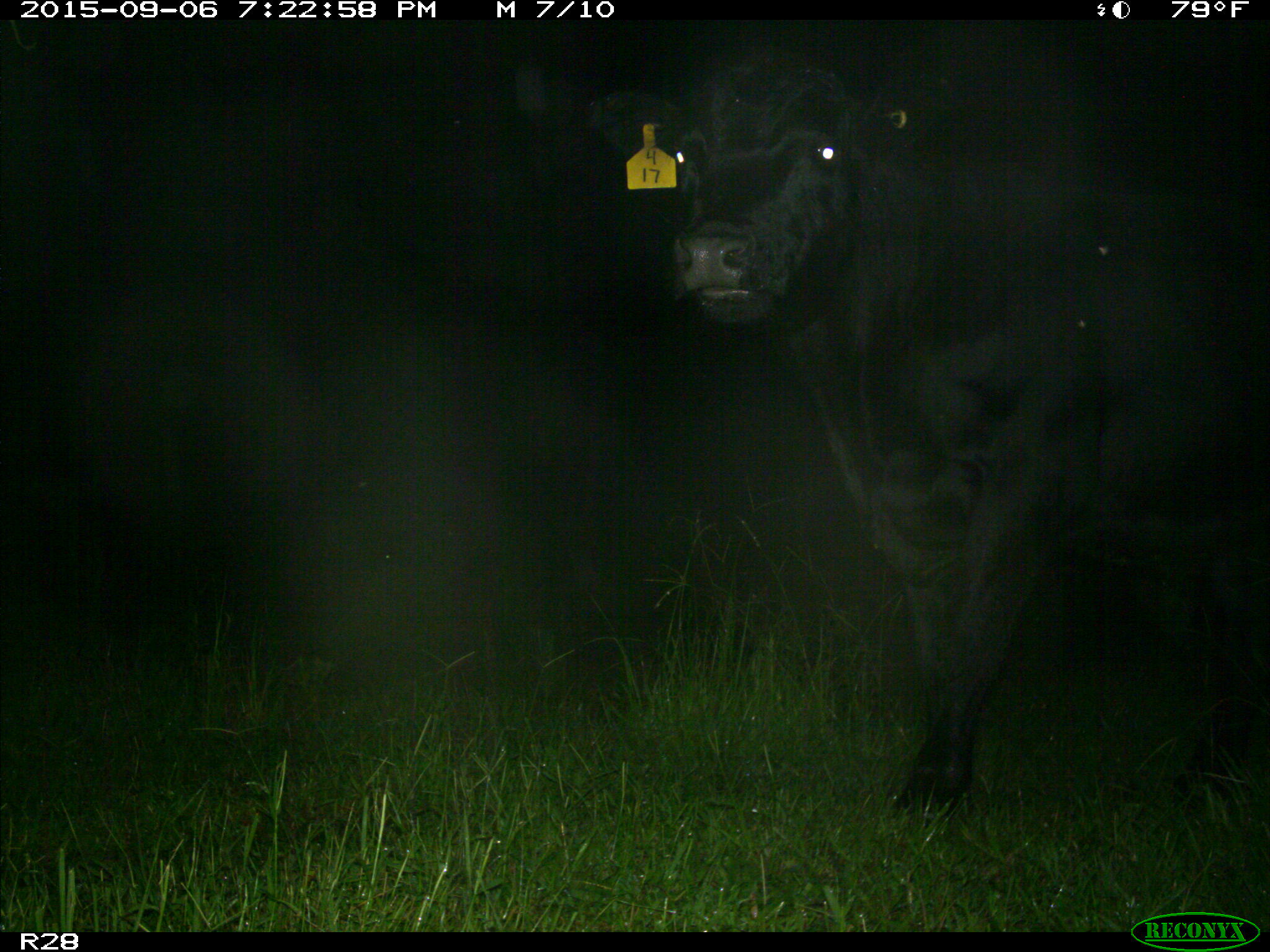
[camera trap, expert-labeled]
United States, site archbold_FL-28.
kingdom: Animalia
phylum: Chordata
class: Mammalia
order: Artiodactyla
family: Bovidae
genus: Bos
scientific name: Bos taurus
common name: domestic cow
Bos taurus (domestic cow).